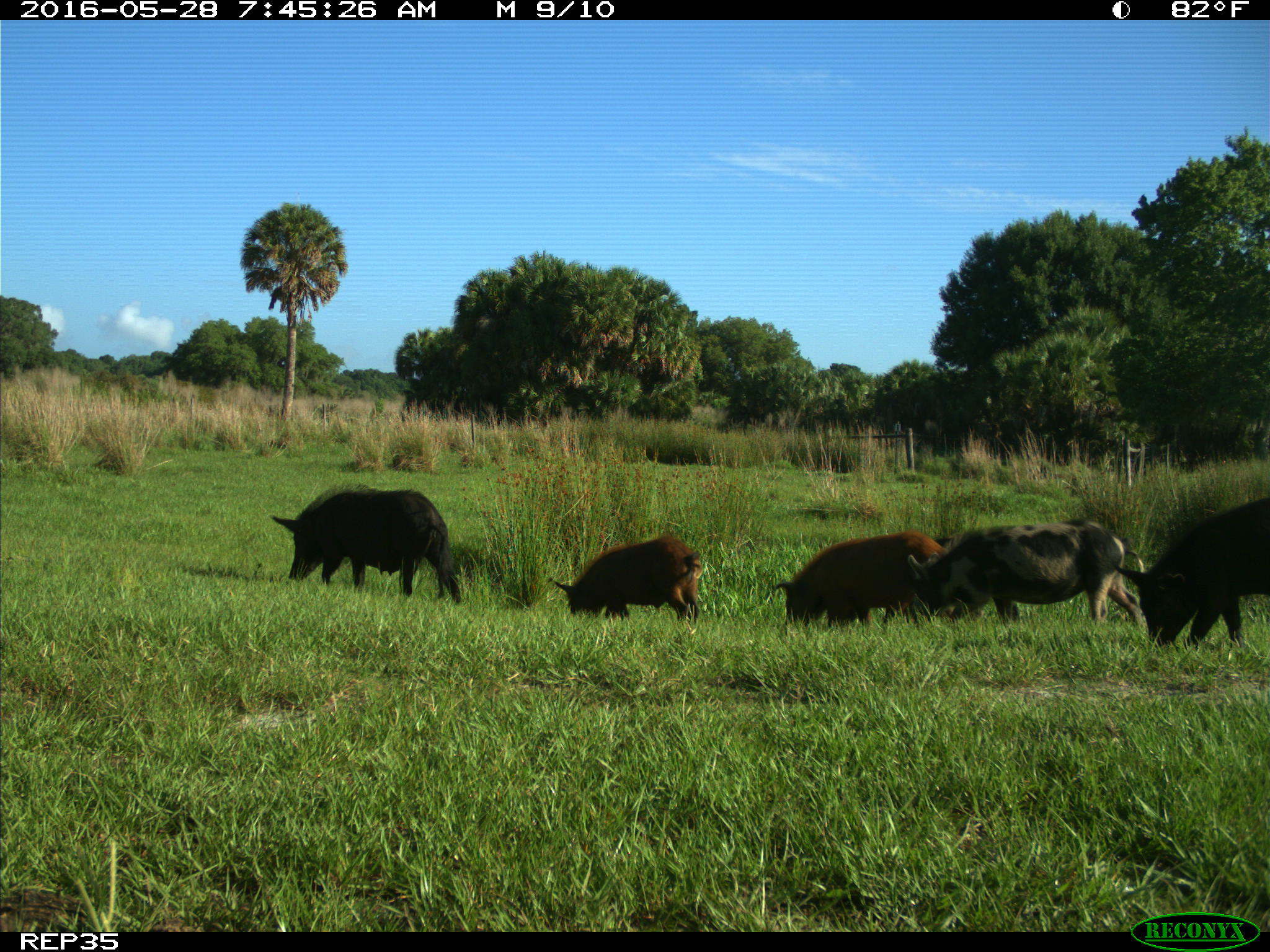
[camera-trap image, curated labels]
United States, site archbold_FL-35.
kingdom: Animalia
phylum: Chordata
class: Mammalia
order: Artiodactyla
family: Suidae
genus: Sus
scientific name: Sus scrofa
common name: wild boar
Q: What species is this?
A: Sus scrofa (wild boar).